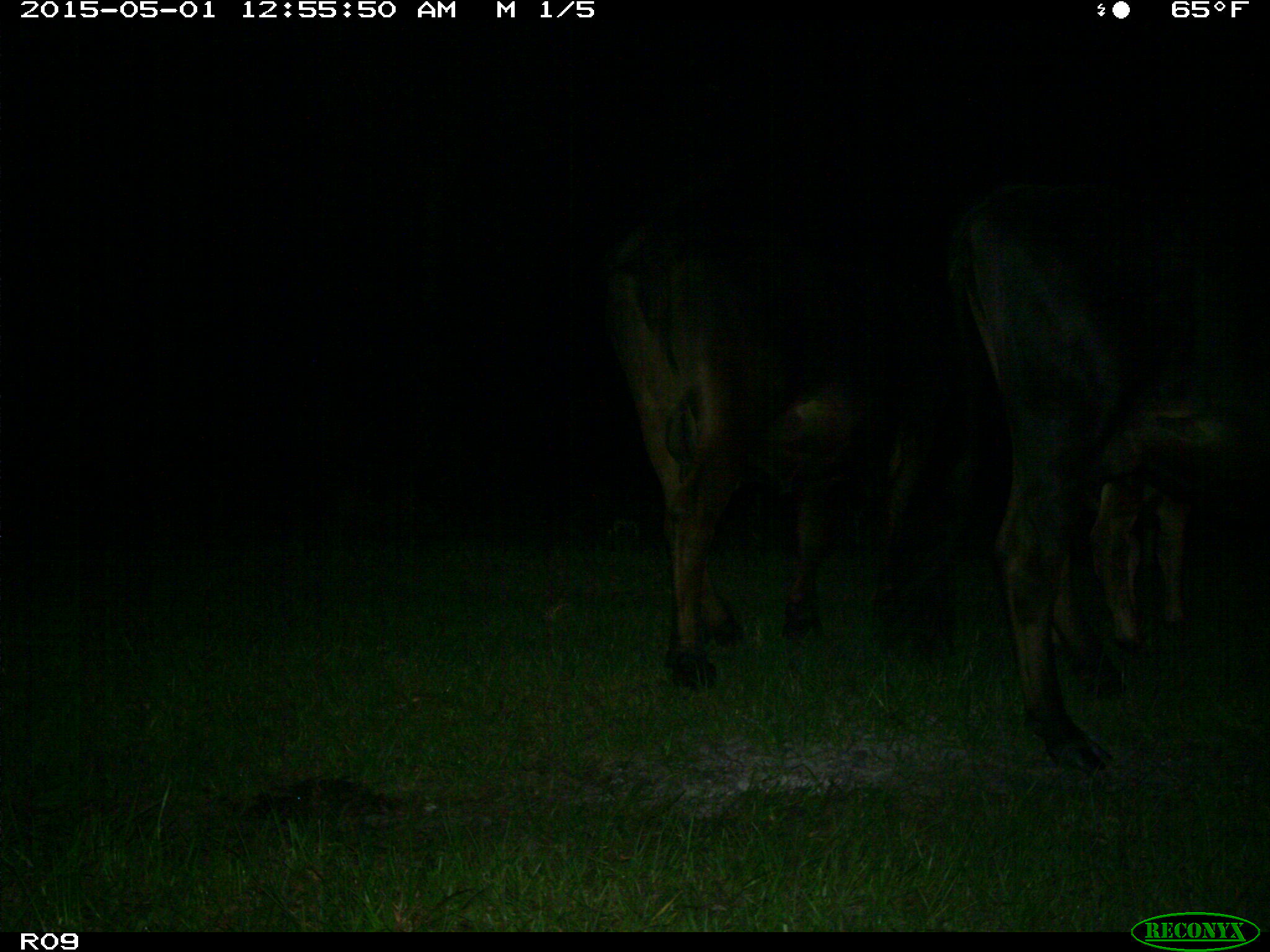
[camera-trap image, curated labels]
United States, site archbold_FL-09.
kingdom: Animalia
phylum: Chordata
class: Mammalia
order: Artiodactyla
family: Bovidae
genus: Bos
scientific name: Bos taurus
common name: domestic cow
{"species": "Bos taurus (domestic cow)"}